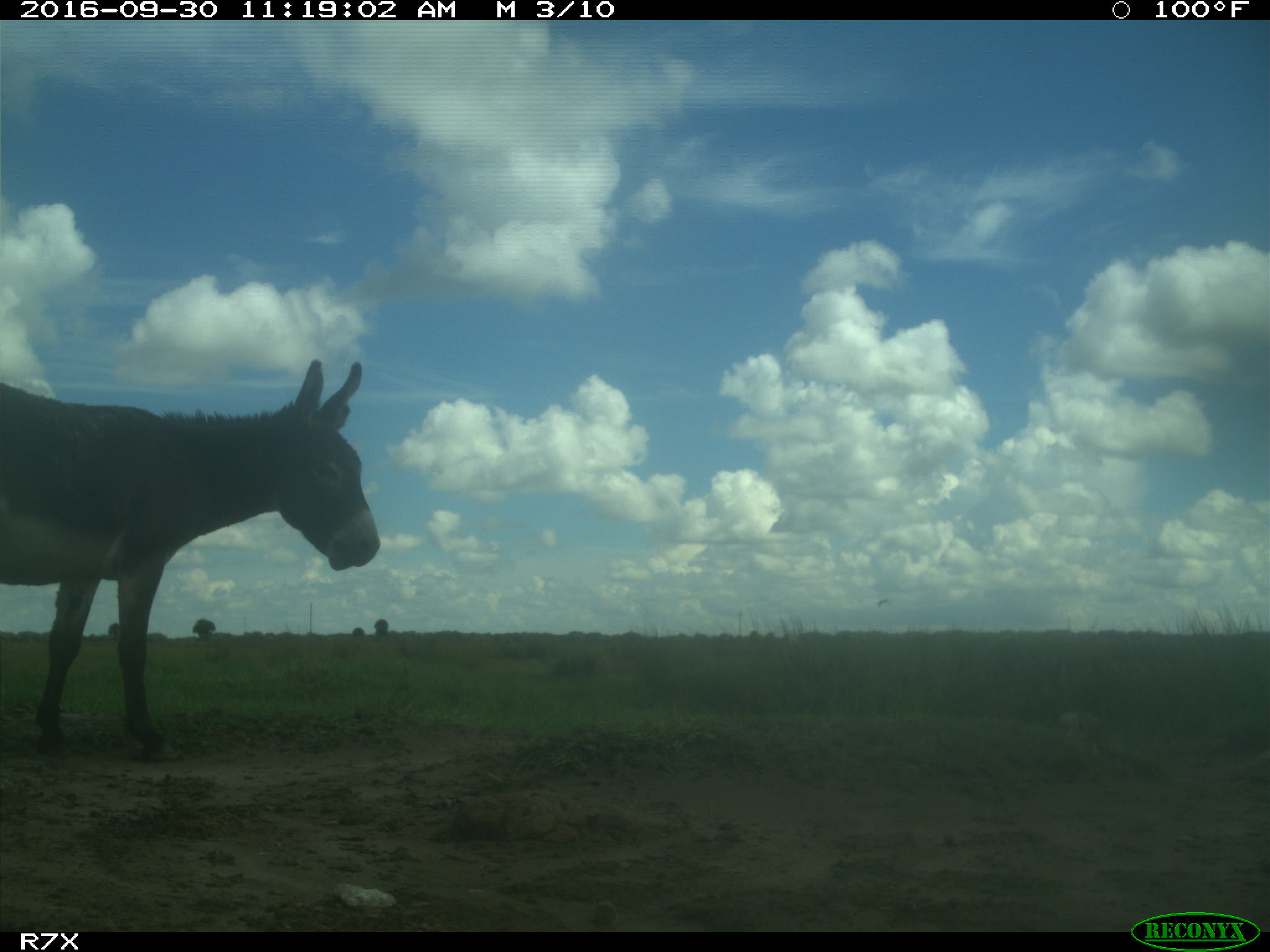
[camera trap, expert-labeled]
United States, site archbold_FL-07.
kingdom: Animalia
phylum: Chordata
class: Mammalia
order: Perissodactyla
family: Equidae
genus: Equus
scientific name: Equus africanus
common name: african wild ass